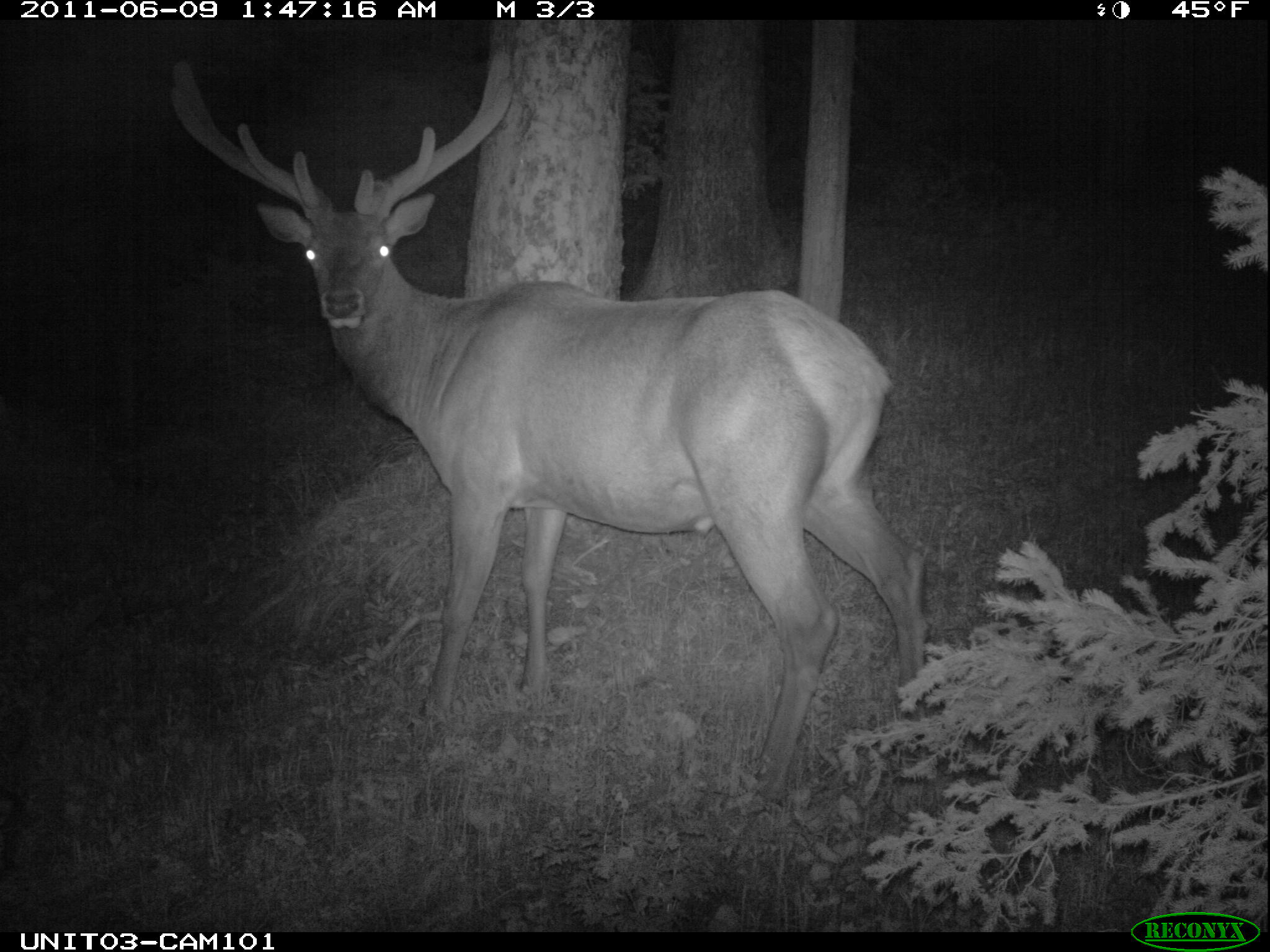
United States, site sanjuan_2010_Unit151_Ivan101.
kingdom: Animalia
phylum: Chordata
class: Mammalia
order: Artiodactyla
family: Cervidae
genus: Cervus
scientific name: Cervus elaphus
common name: red deer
Cervus elaphus (red deer).